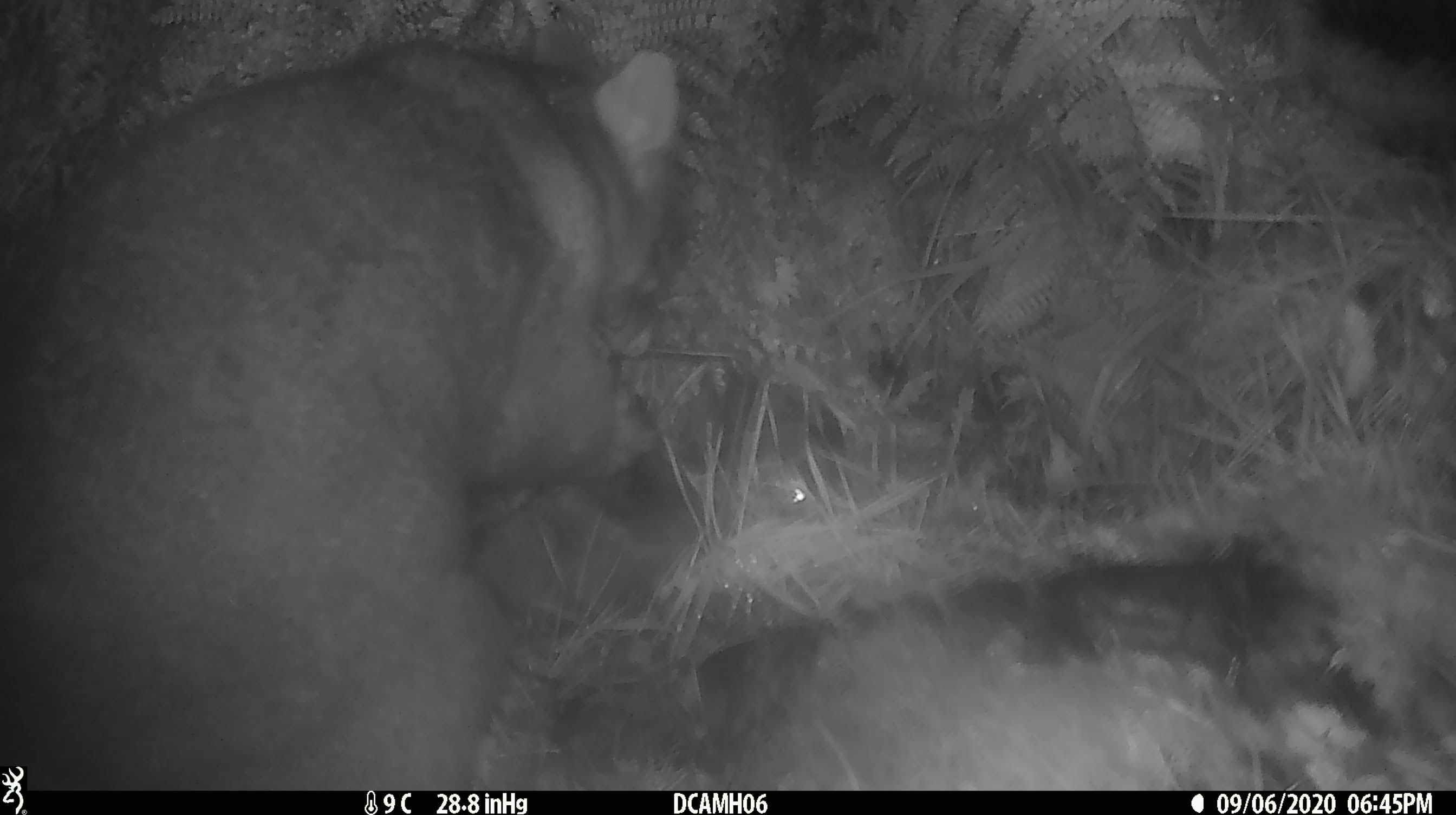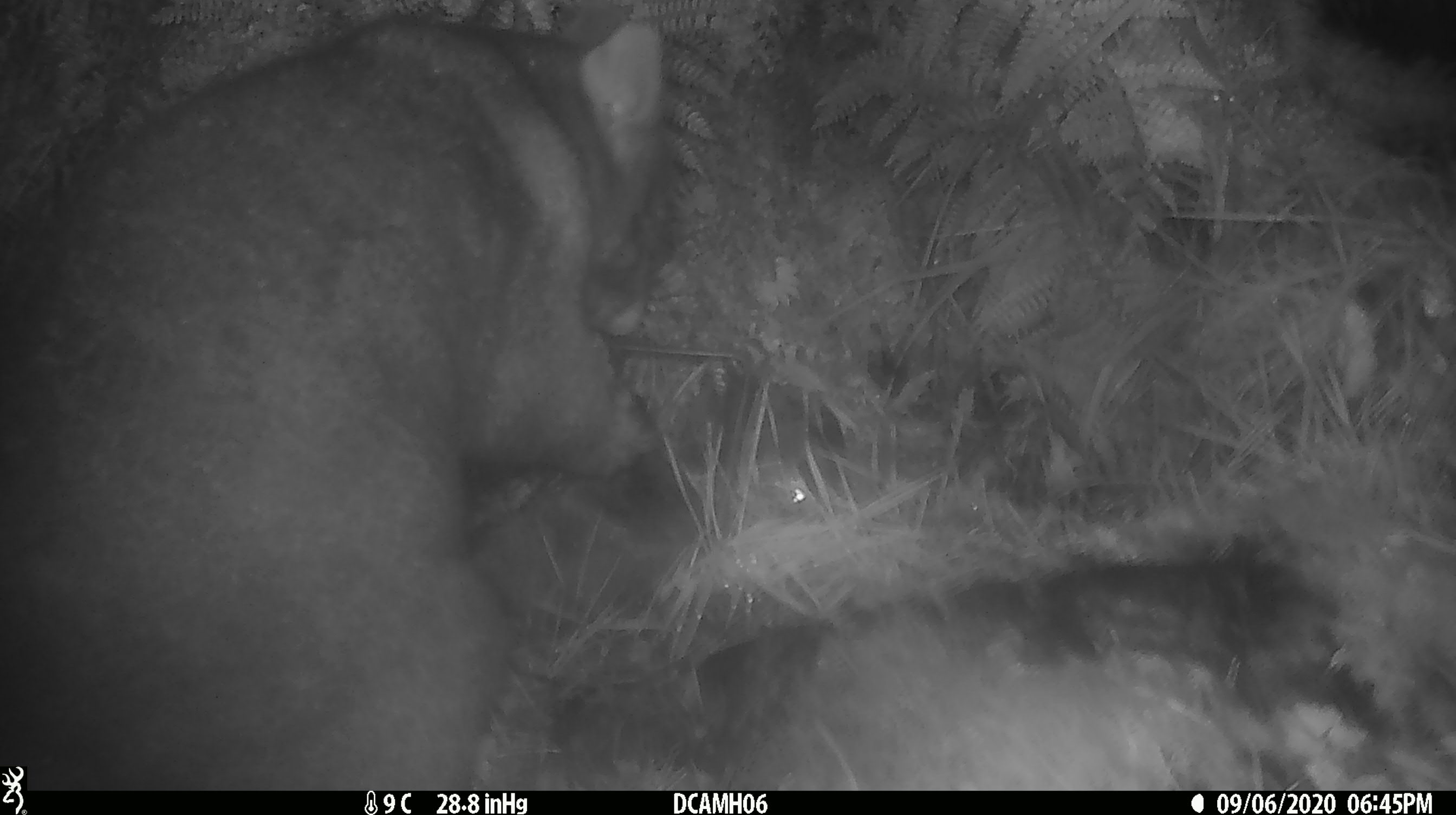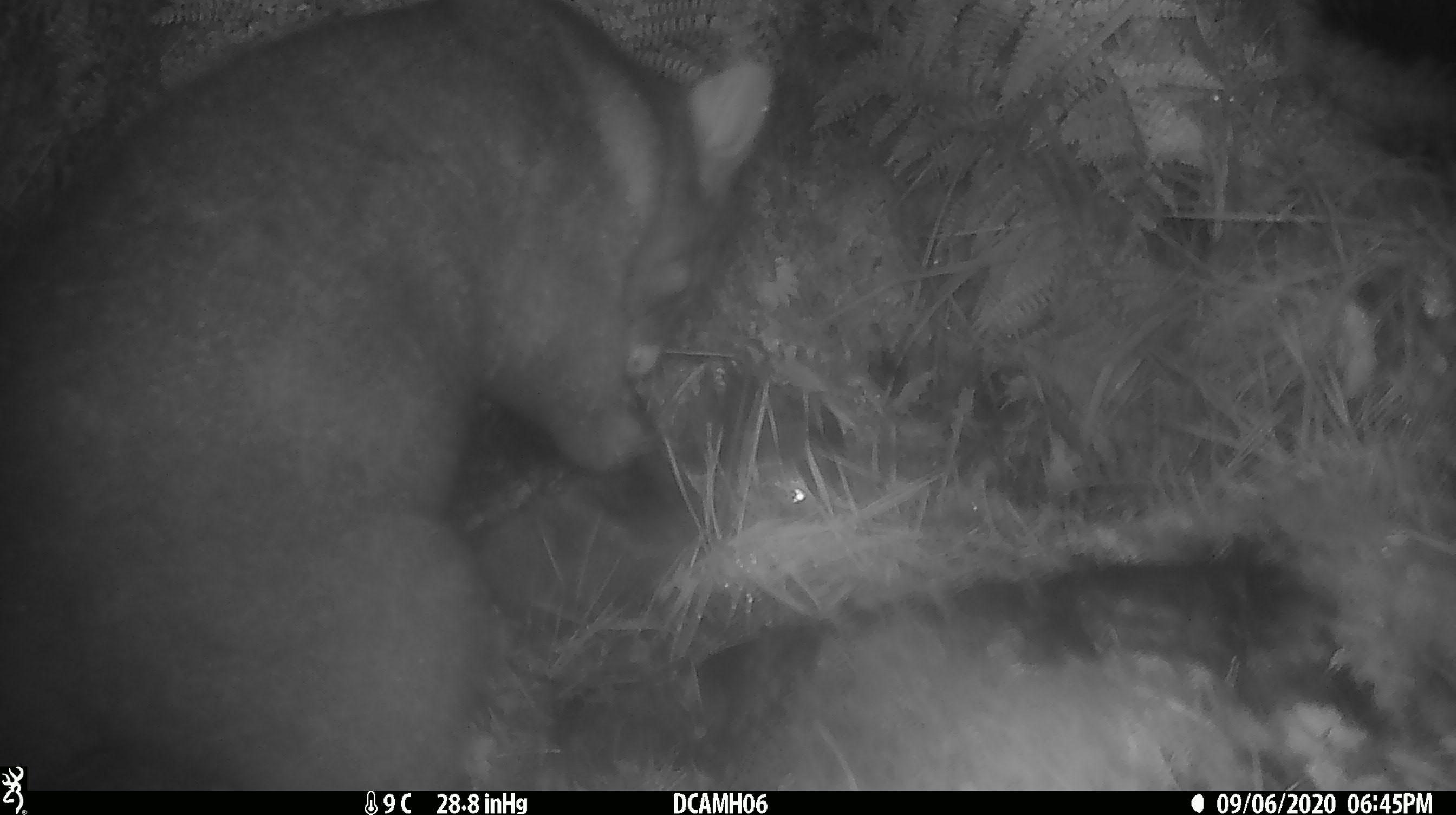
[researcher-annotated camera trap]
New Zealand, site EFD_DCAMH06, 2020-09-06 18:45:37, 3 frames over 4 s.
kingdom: Animalia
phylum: Chordata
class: Mammalia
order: Diprotodontia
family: Phalangeridae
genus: Trichosurus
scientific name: Trichosurus vulpecula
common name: common brushtail possum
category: possum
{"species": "possum (common brushtail possum) (Trichosurus vulpecula)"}